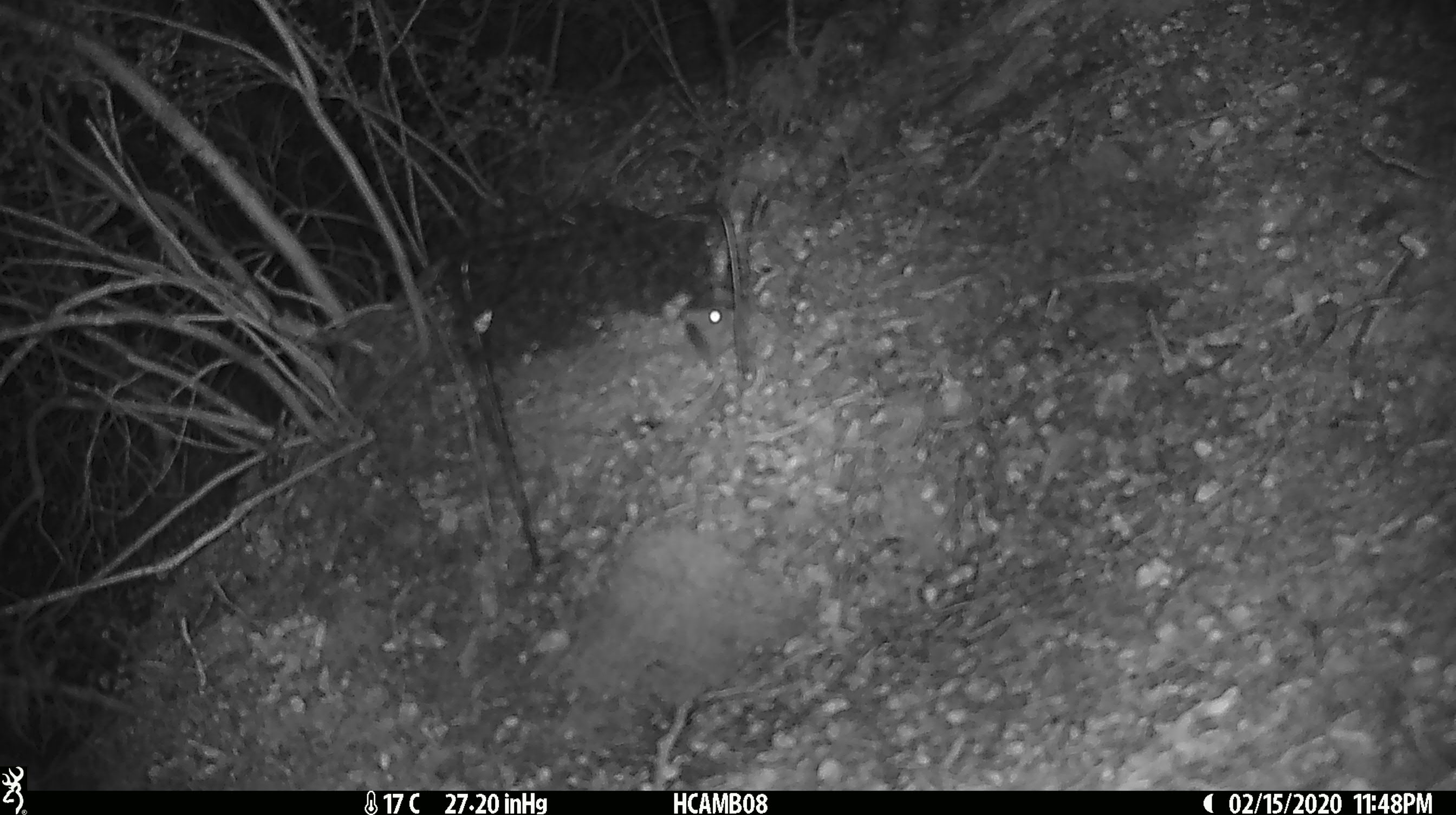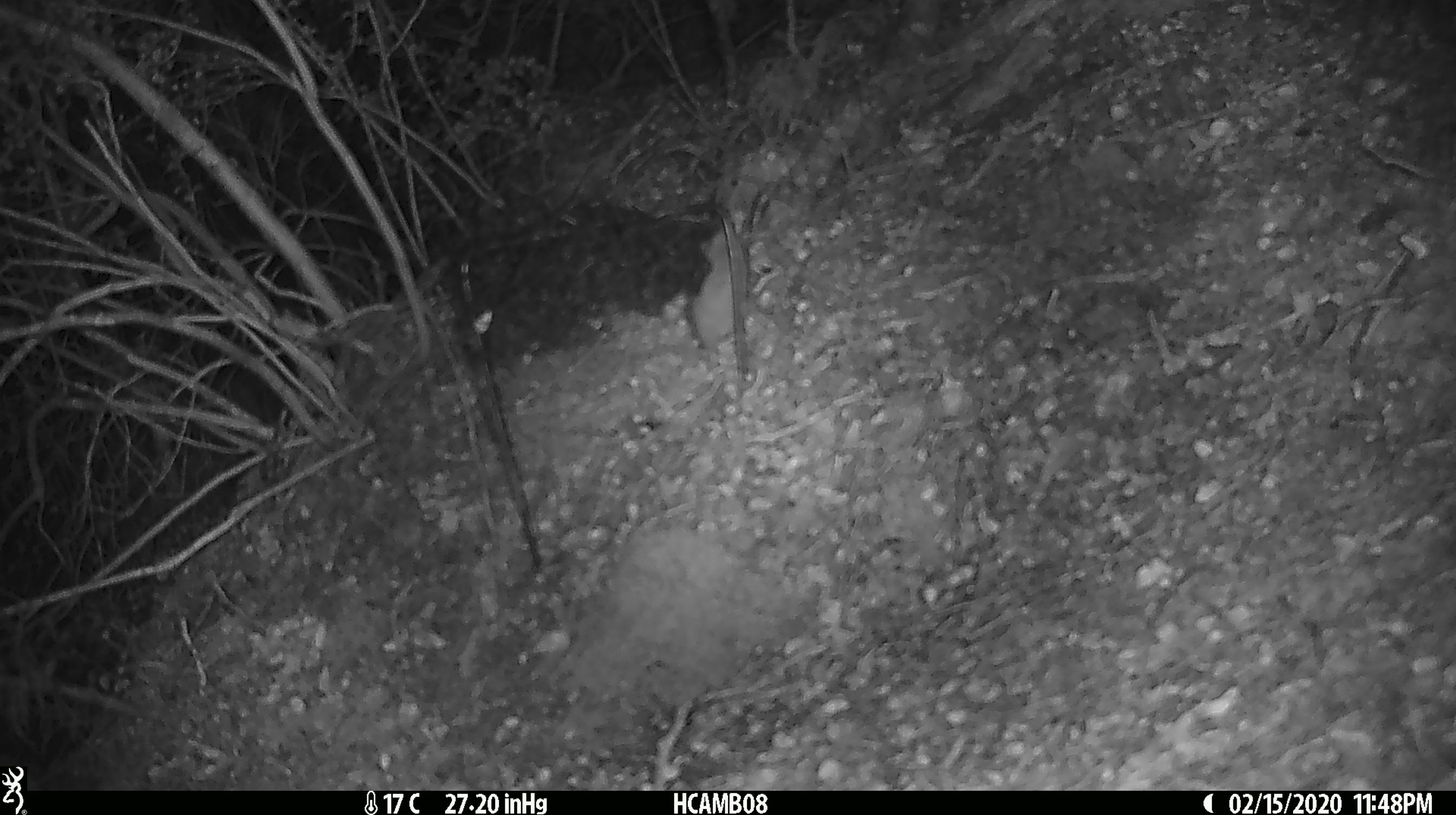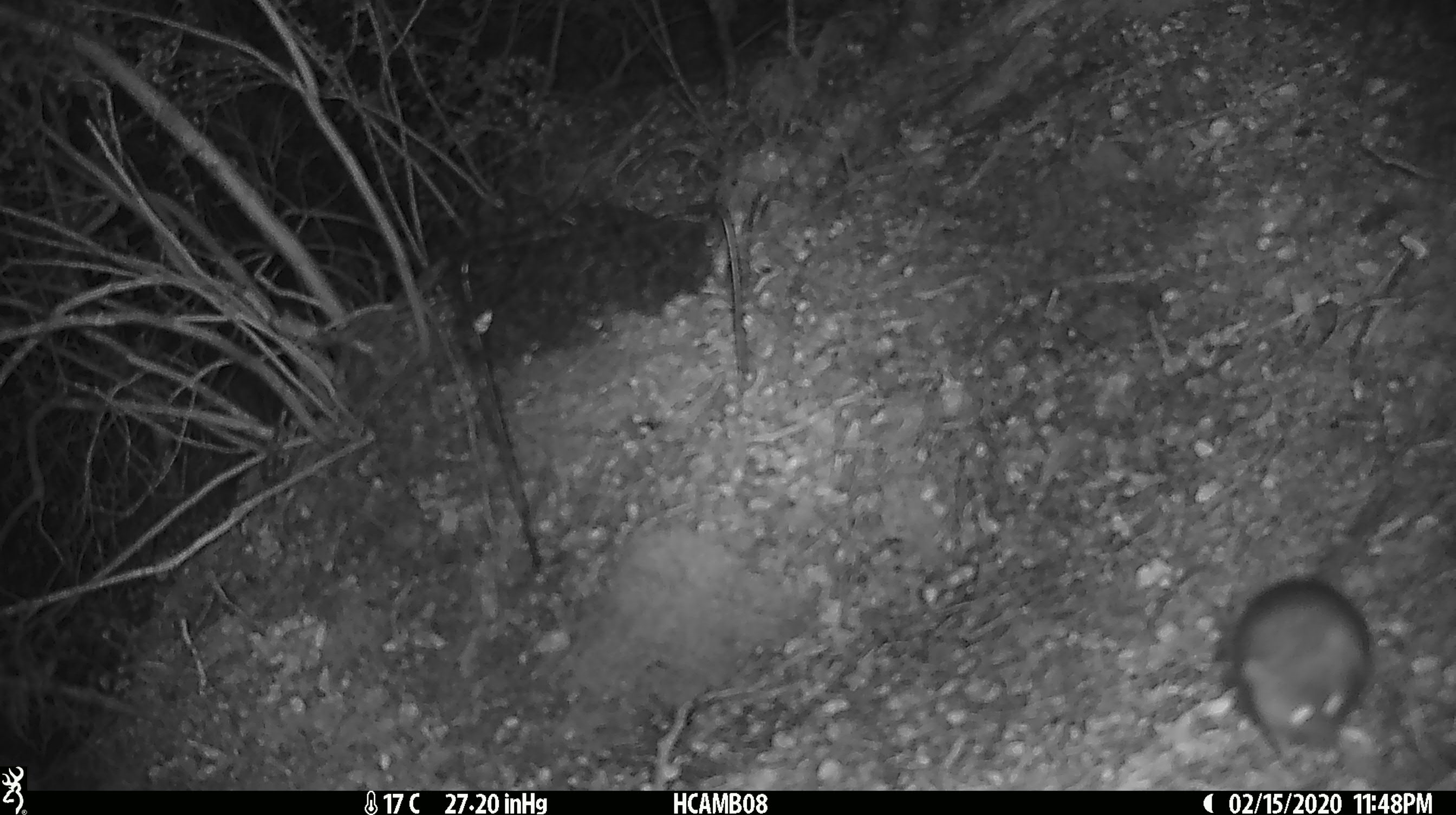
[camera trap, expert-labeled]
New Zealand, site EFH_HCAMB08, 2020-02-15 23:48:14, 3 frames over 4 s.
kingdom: Animalia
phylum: Chordata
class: Mammalia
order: Rodentia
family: Muridae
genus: Mus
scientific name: Mus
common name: mouse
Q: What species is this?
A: Mouse (Mus).